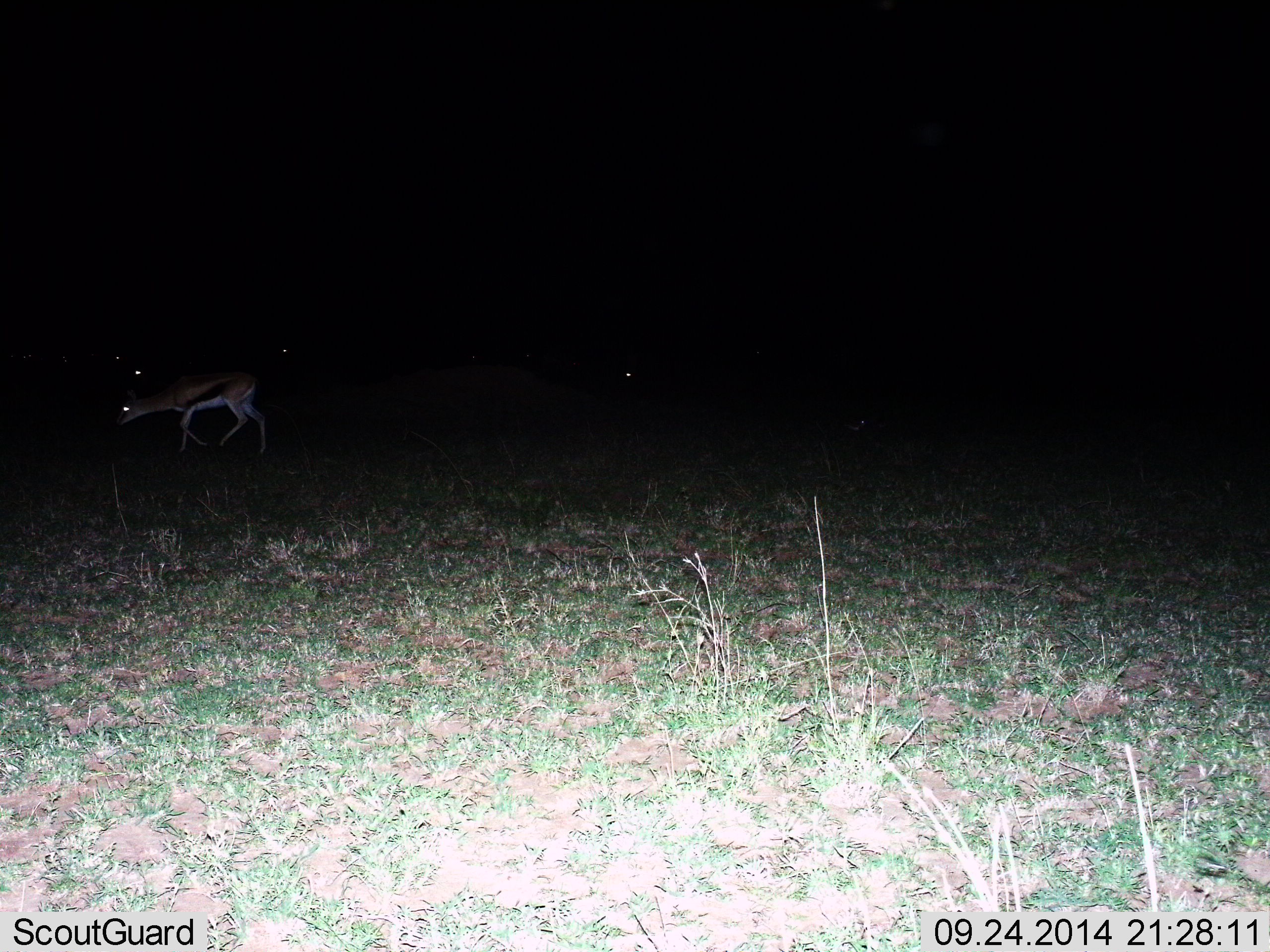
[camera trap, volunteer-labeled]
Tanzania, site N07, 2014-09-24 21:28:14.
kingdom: Animalia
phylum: Chordata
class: Mammalia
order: Artiodactyla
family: Bovidae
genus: Eudorcas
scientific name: Eudorcas thomsonii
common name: thomson's gazelle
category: gazellethomsons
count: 1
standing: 50%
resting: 0%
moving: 40%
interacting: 0%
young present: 0%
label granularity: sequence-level